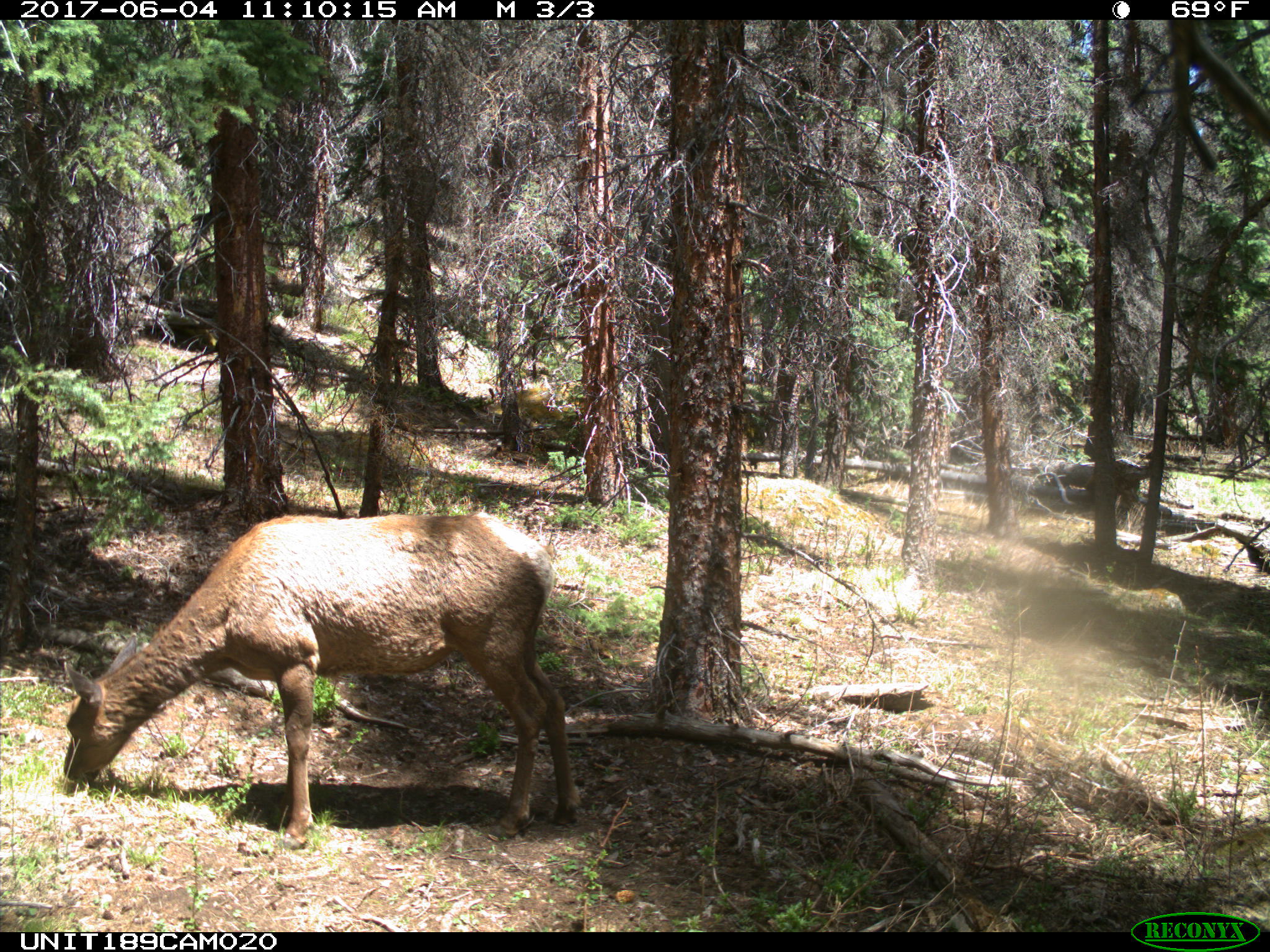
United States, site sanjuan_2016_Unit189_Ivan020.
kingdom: Animalia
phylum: Chordata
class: Mammalia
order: Artiodactyla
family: Cervidae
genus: Cervus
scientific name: Cervus elaphus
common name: red deer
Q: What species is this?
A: Cervus elaphus (red deer).